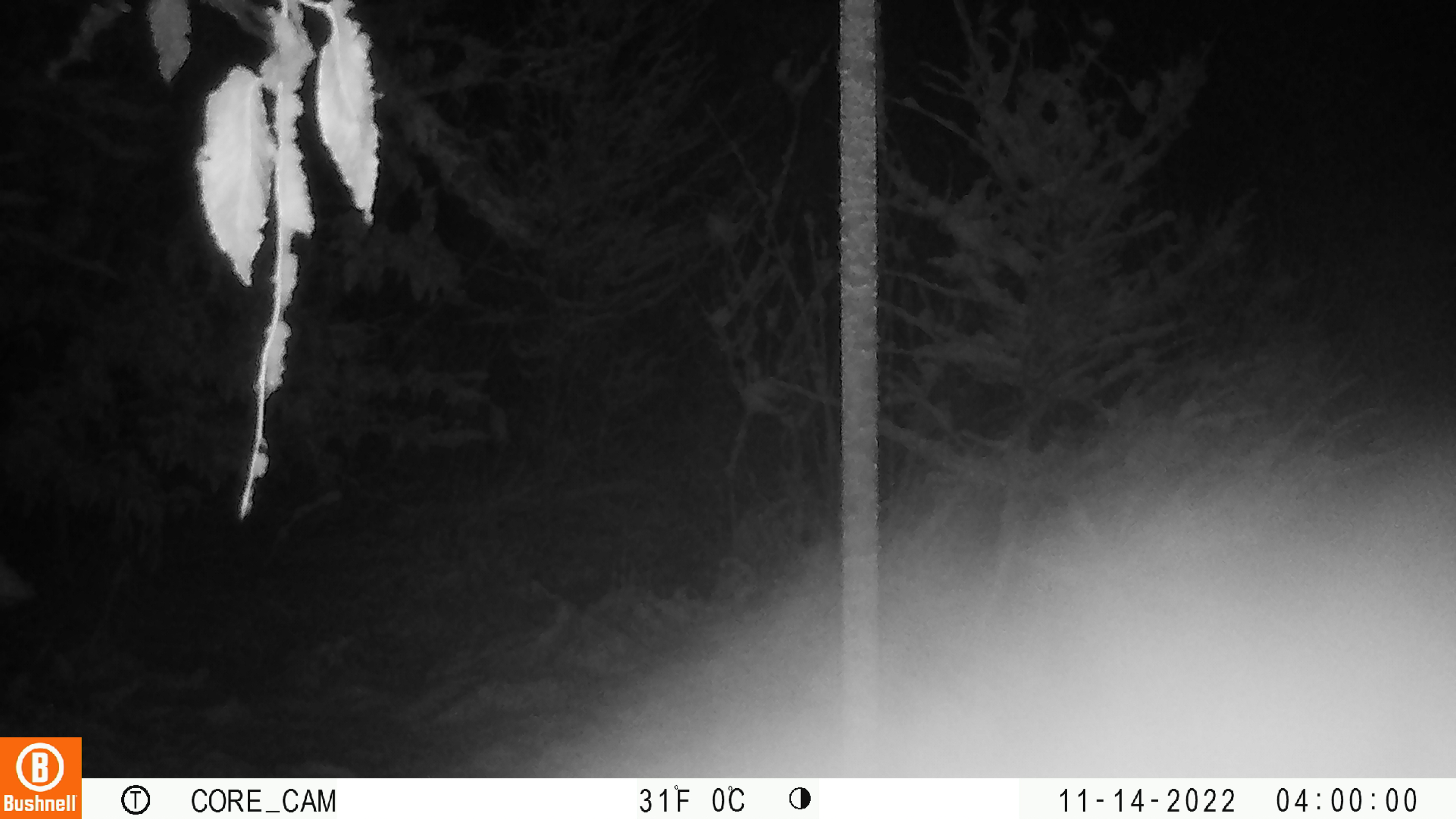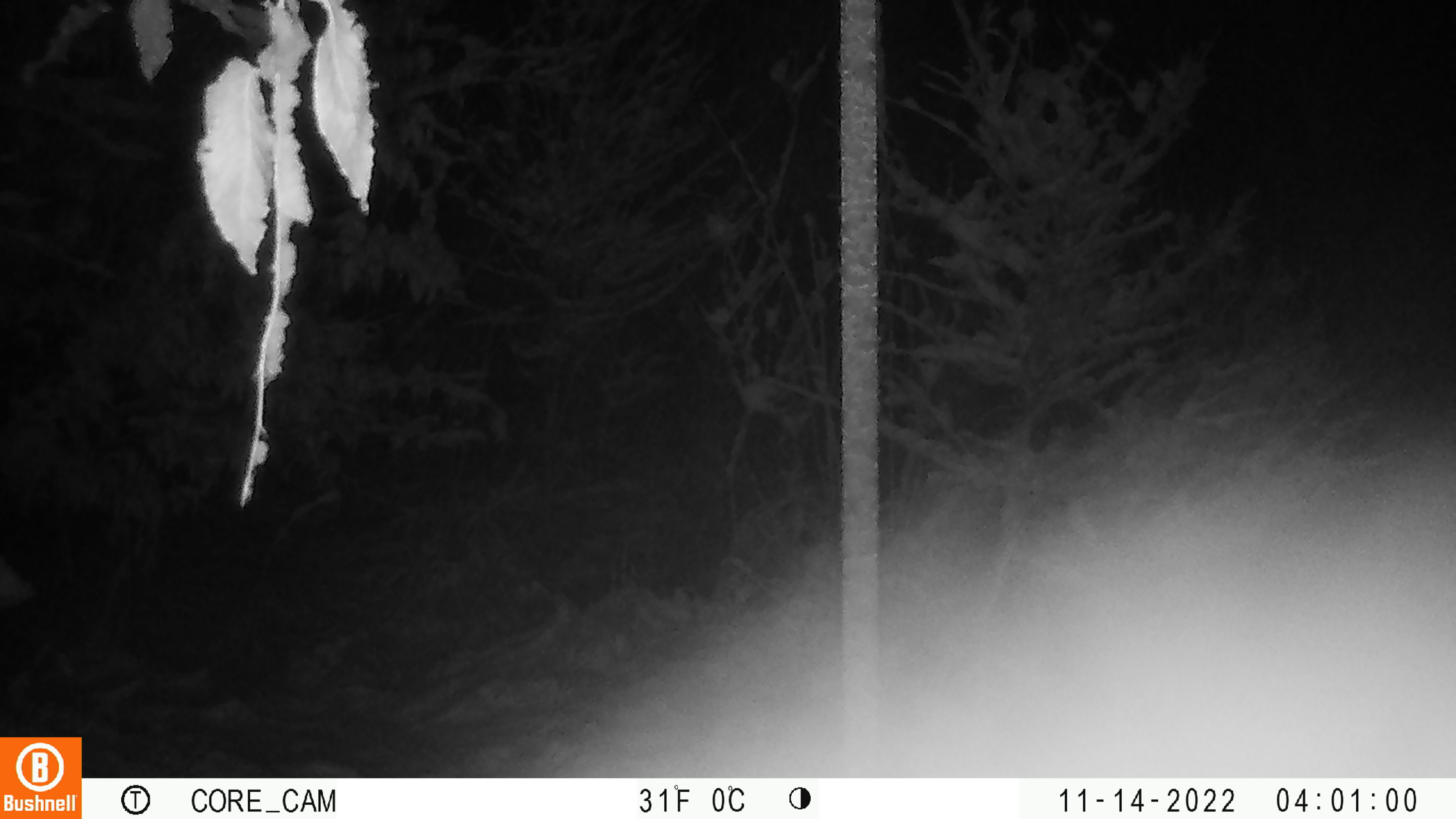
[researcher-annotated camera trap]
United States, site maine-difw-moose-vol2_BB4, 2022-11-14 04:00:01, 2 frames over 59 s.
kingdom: Animalia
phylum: Chordata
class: Mammalia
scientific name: Mammalia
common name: mammal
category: mammal sp.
Mammal sp. (mammal) (Mammalia).